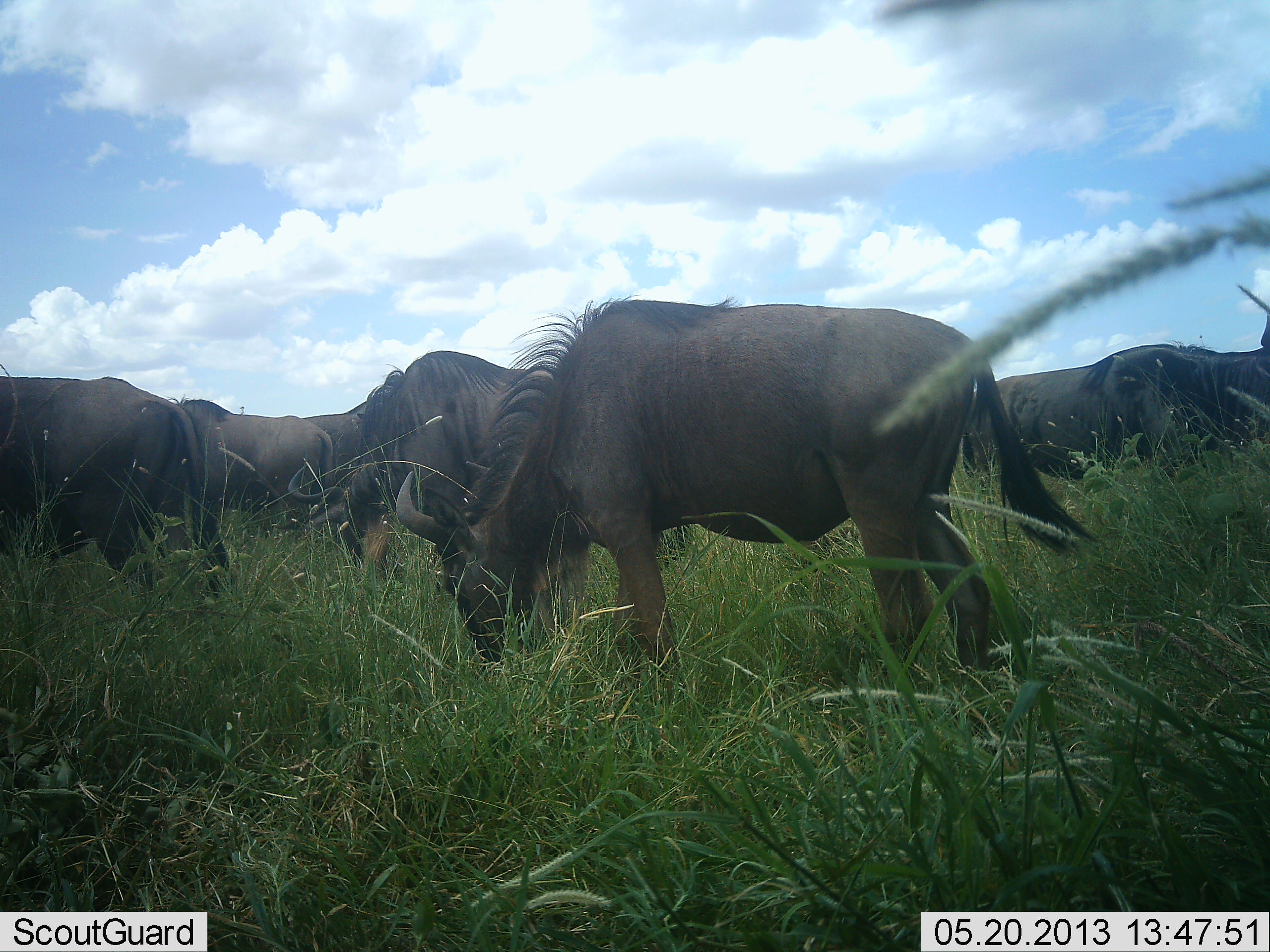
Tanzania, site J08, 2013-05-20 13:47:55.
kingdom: Animalia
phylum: Chordata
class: Mammalia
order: Artiodactyla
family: Bovidae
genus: Connochaetes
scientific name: Connochaetes taurinus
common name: blue wildebeest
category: wildebeest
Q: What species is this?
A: Wildebeest (blue wildebeest) (Connochaetes taurinus).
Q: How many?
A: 6.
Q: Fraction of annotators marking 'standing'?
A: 31%.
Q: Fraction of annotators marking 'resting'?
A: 0%.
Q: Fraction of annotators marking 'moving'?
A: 15%.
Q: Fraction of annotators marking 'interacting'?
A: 0%.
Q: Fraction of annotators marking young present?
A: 0%.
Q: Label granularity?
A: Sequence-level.